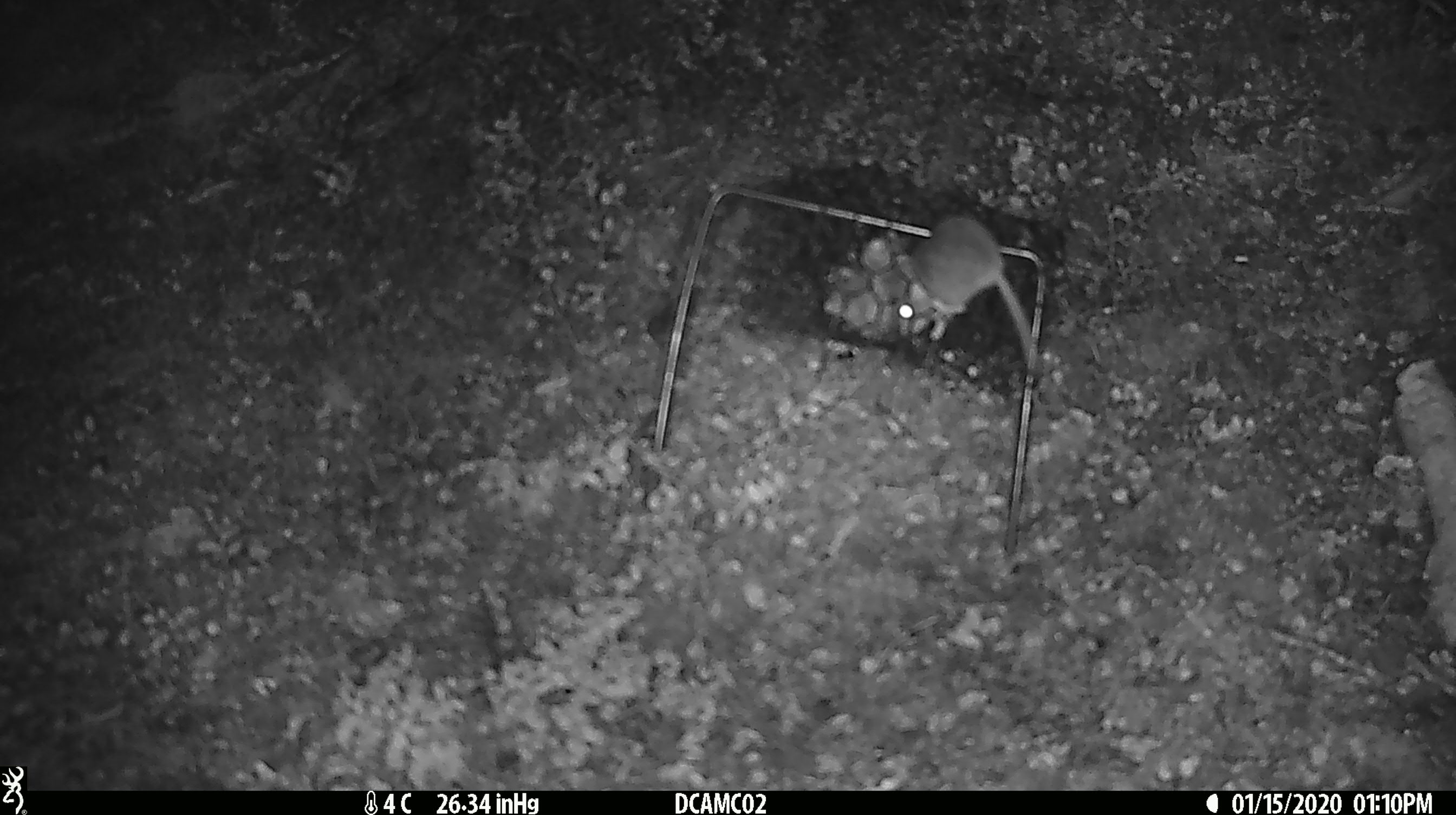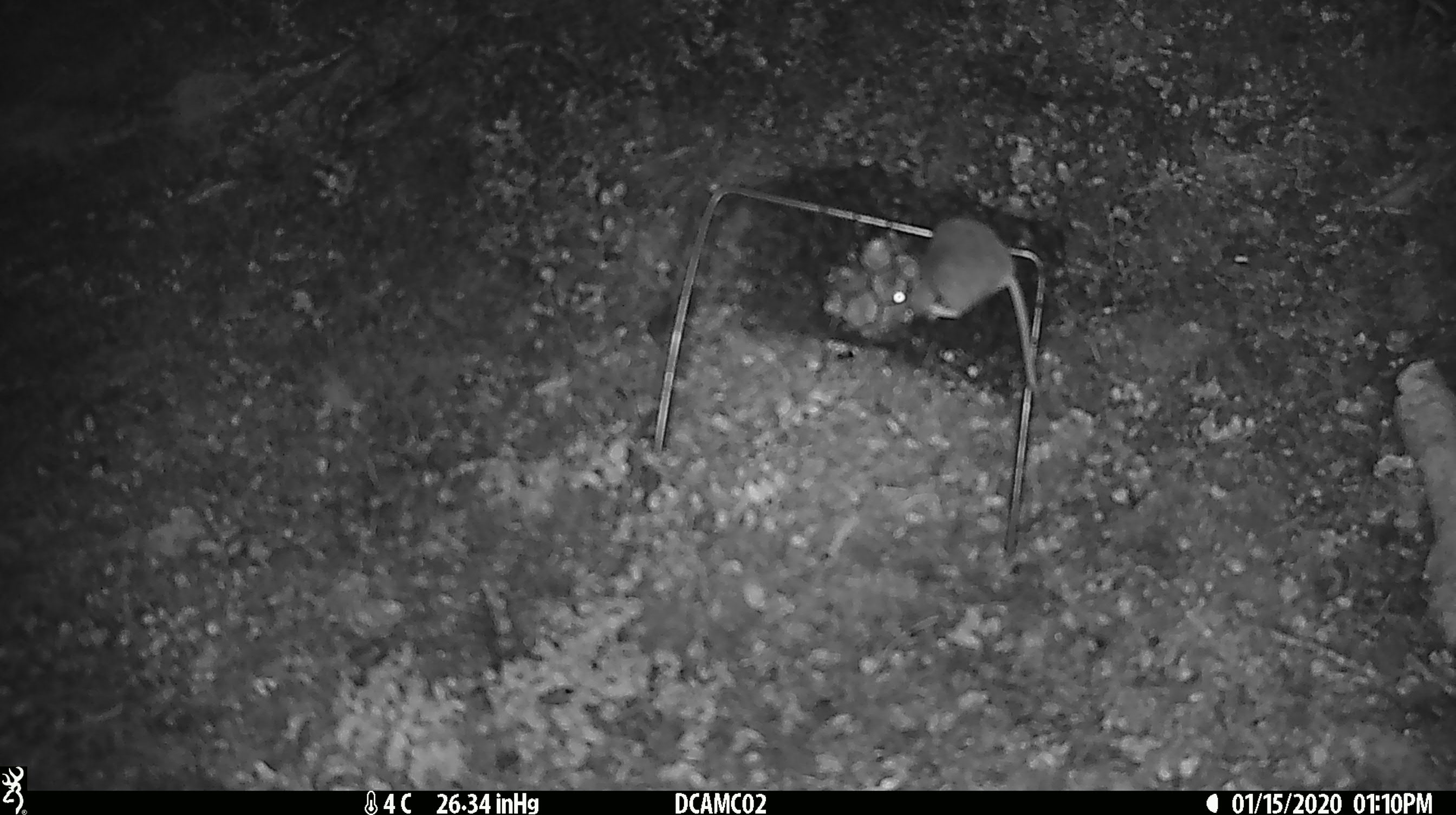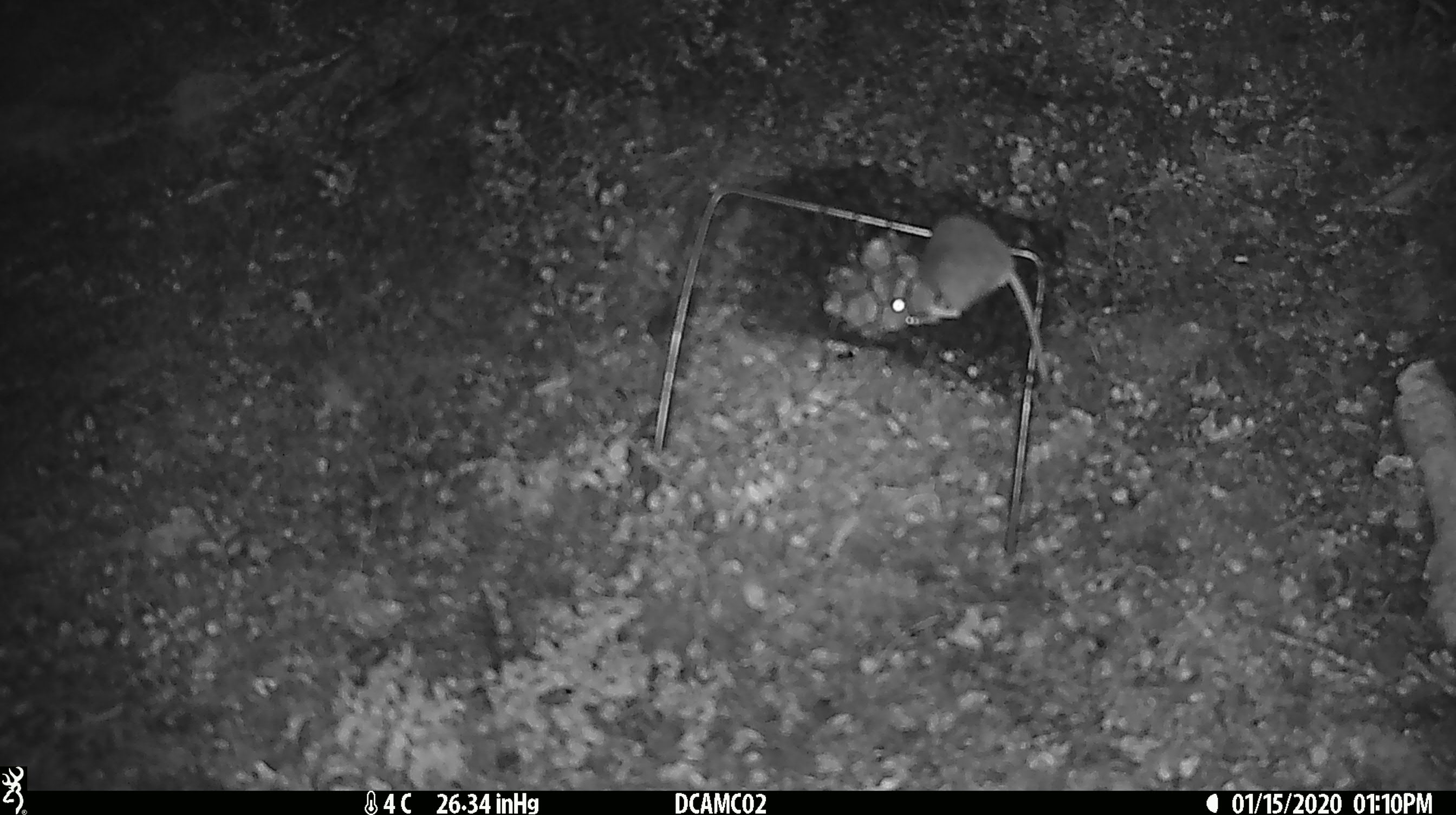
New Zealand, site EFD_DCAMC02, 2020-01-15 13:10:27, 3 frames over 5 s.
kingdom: Animalia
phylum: Chordata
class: Mammalia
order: Rodentia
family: Muridae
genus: Mus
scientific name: Mus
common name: mouse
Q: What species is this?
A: Mouse (Mus).